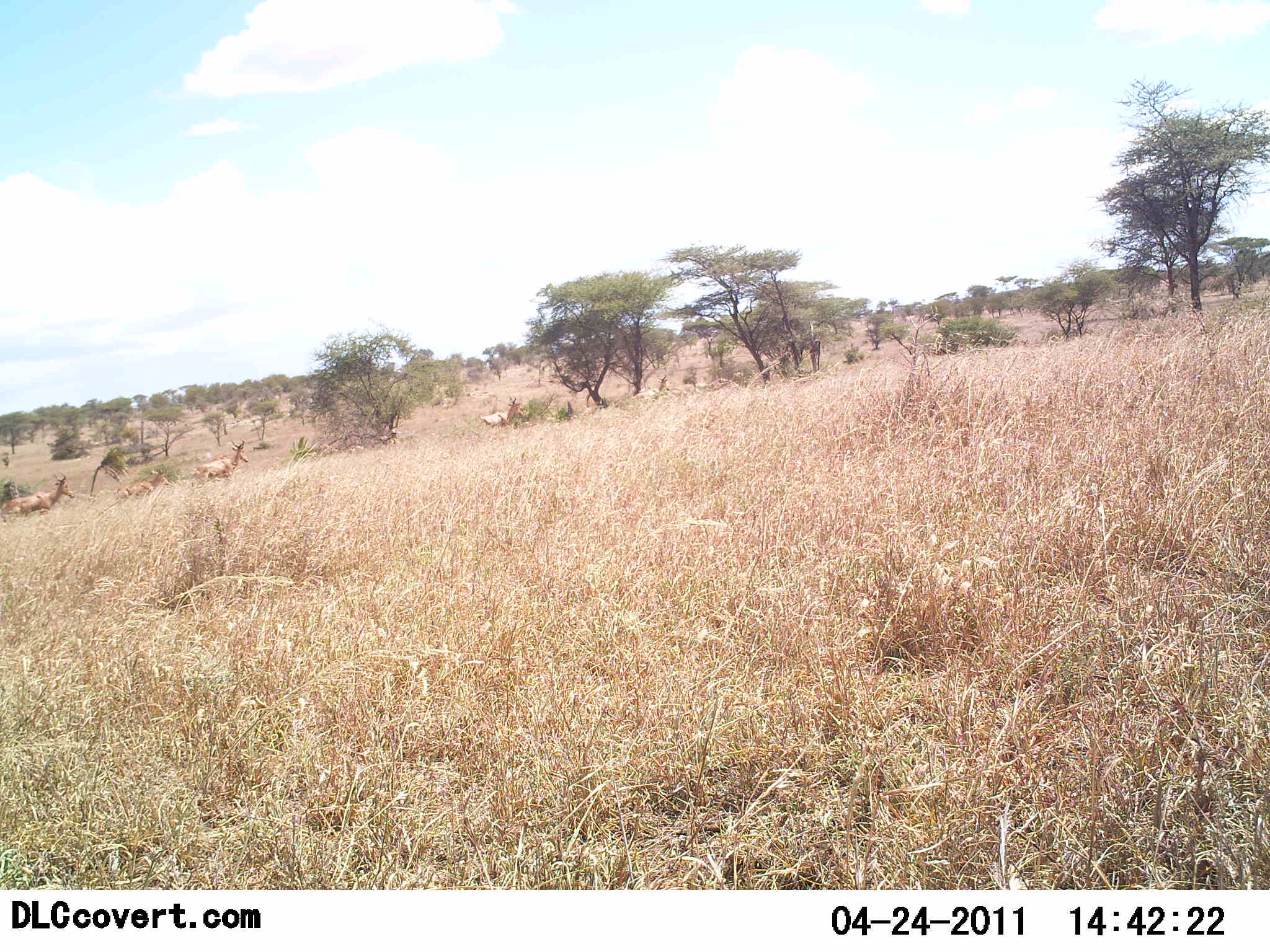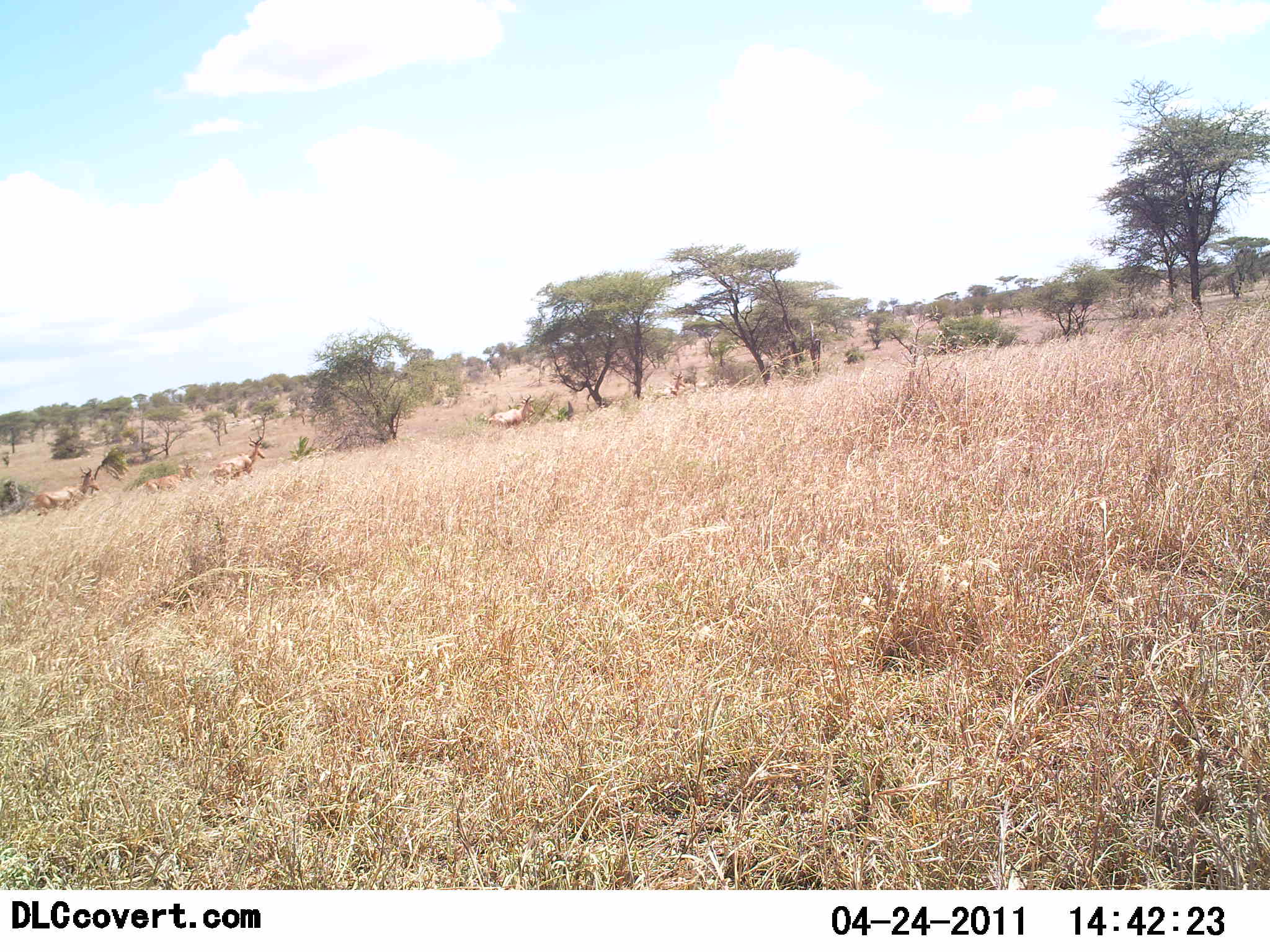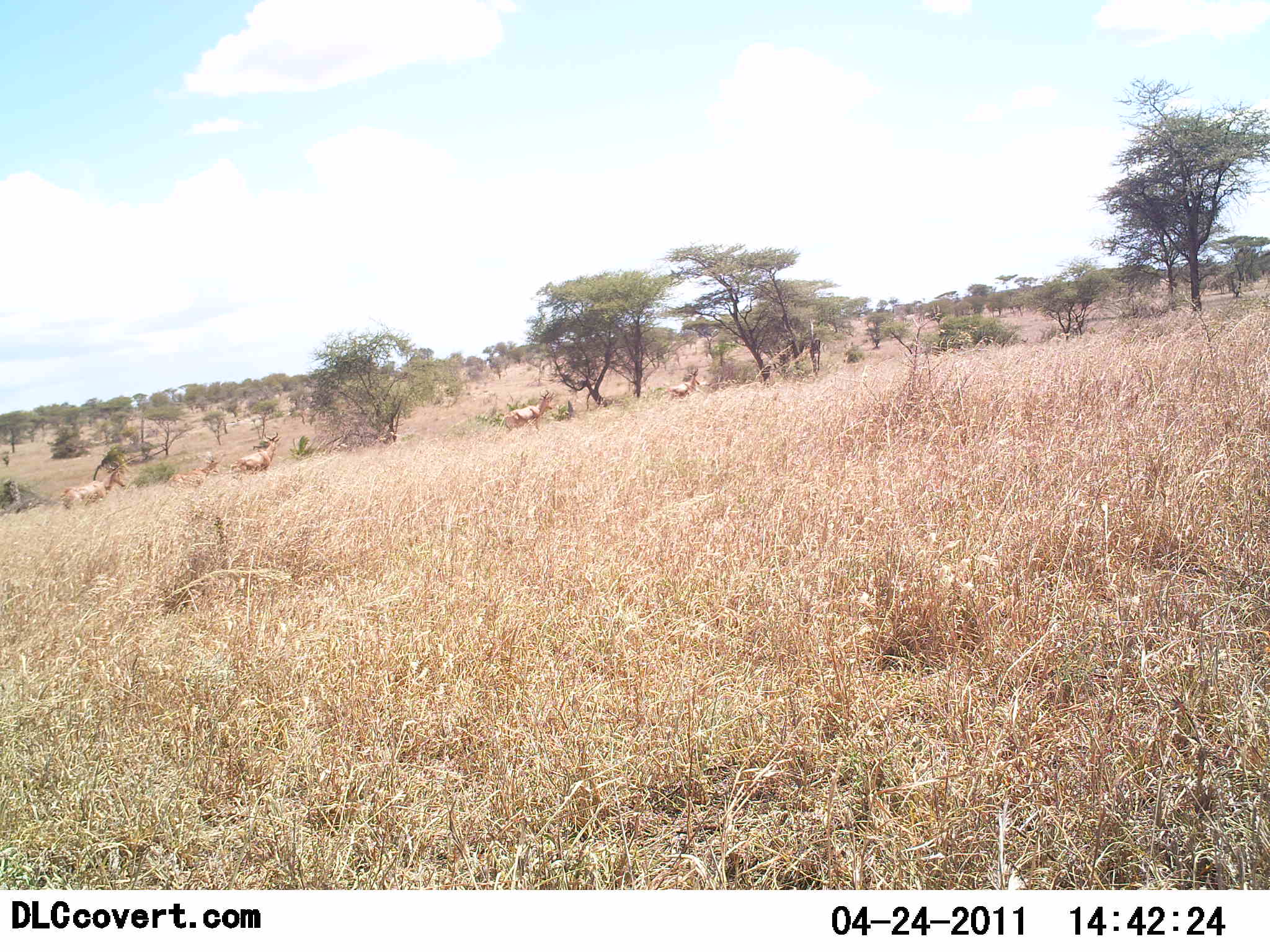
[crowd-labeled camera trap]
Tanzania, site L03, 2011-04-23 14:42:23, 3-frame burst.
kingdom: Animalia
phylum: Chordata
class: Mammalia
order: Artiodactyla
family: Bovidae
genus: Alcelaphus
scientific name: Alcelaphus buselaphus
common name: hartebeest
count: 5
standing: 20%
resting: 0%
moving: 80%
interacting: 0%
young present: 20%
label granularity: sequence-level